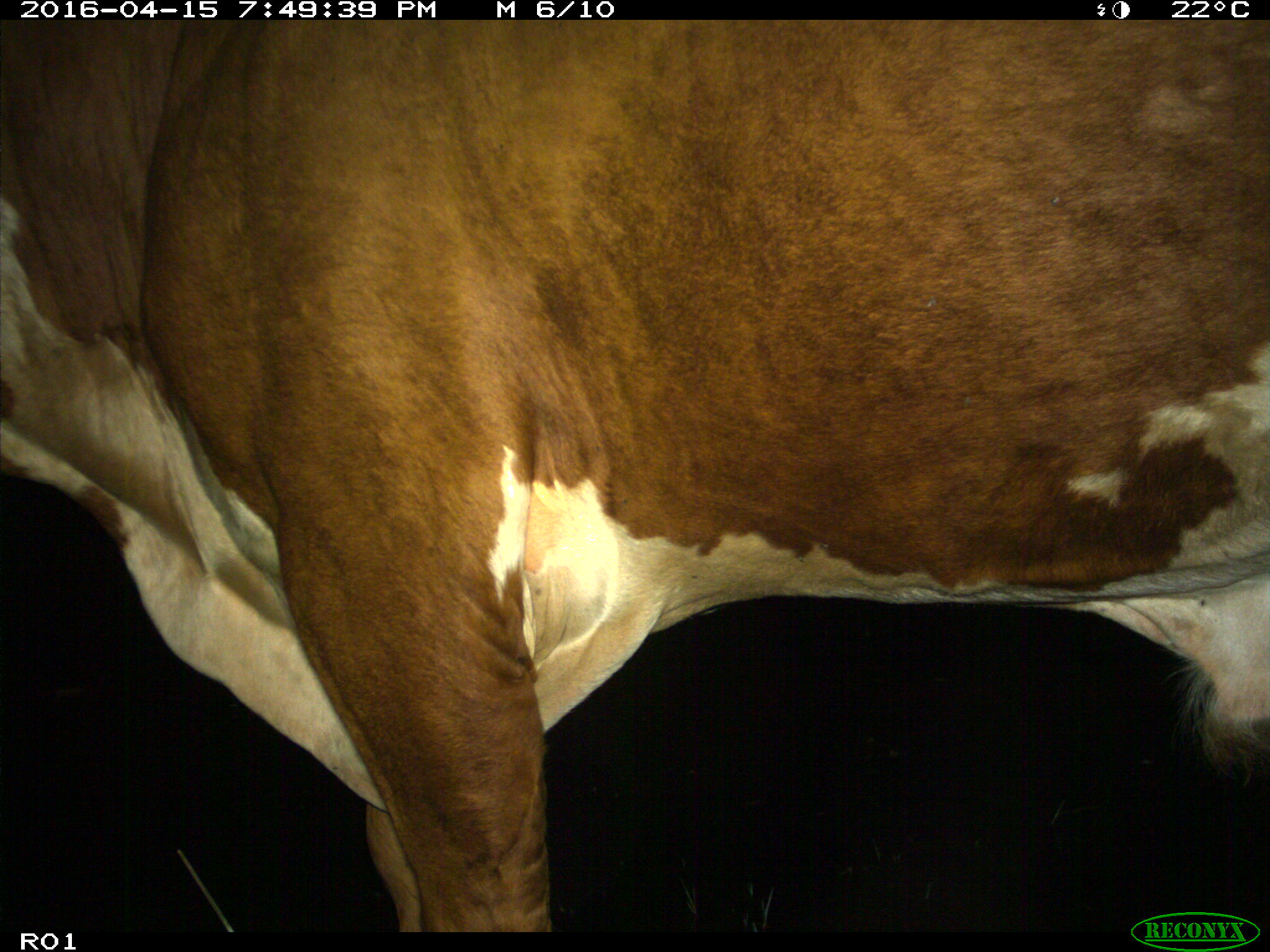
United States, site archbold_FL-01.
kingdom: Animalia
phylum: Chordata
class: Mammalia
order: Artiodactyla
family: Bovidae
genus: Bos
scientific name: Bos taurus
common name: domestic cow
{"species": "Bos taurus (domestic cow)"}